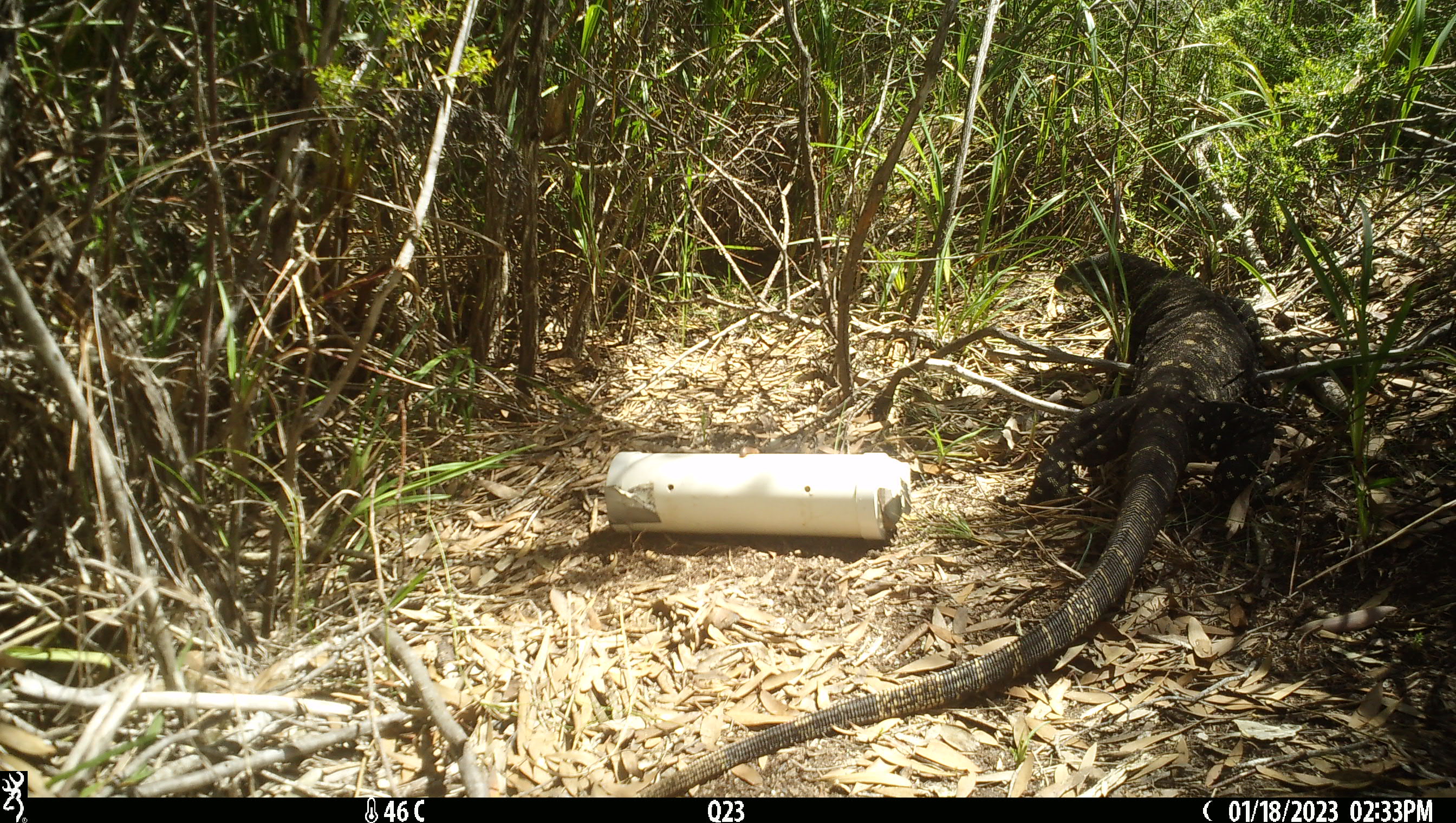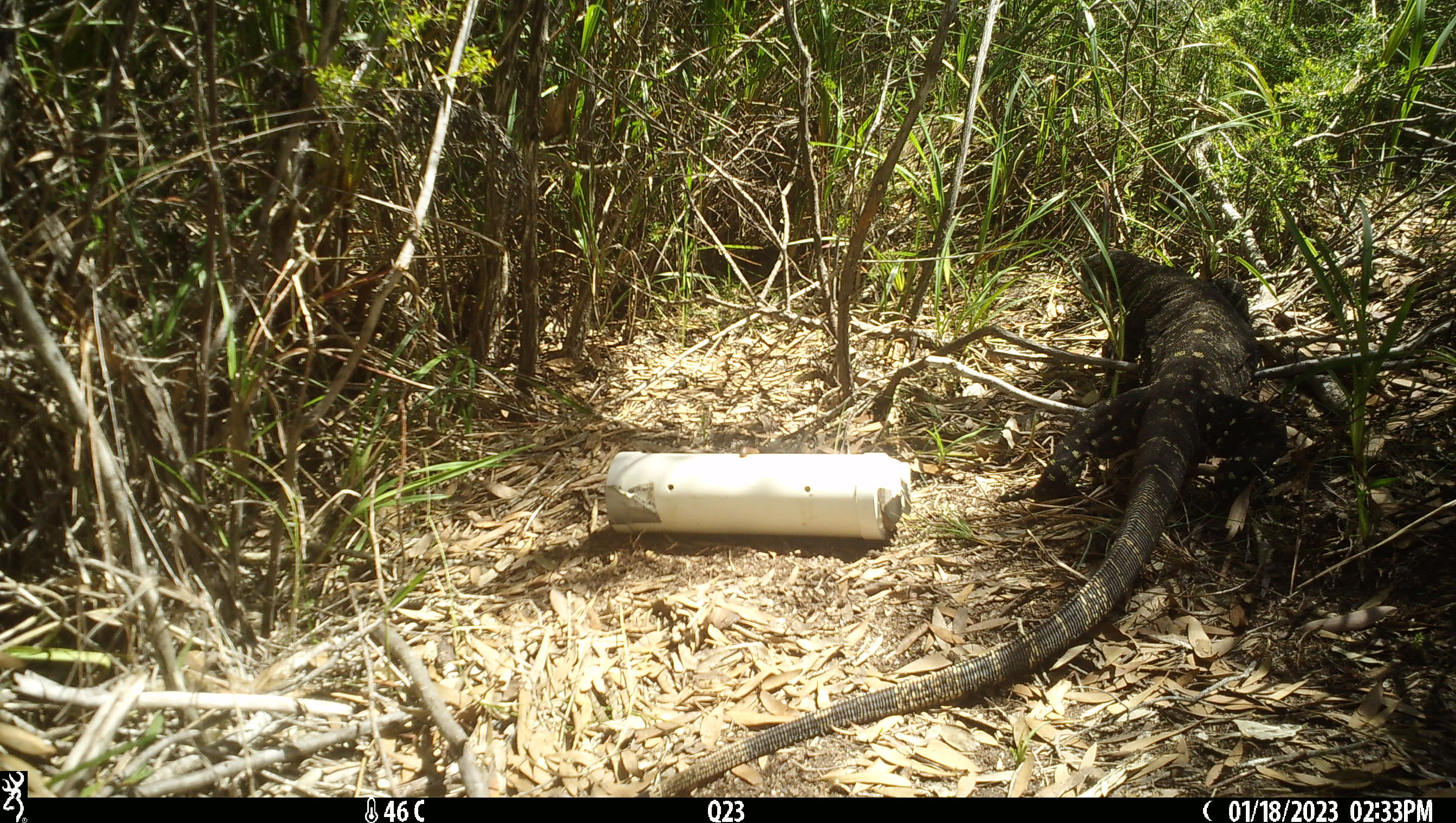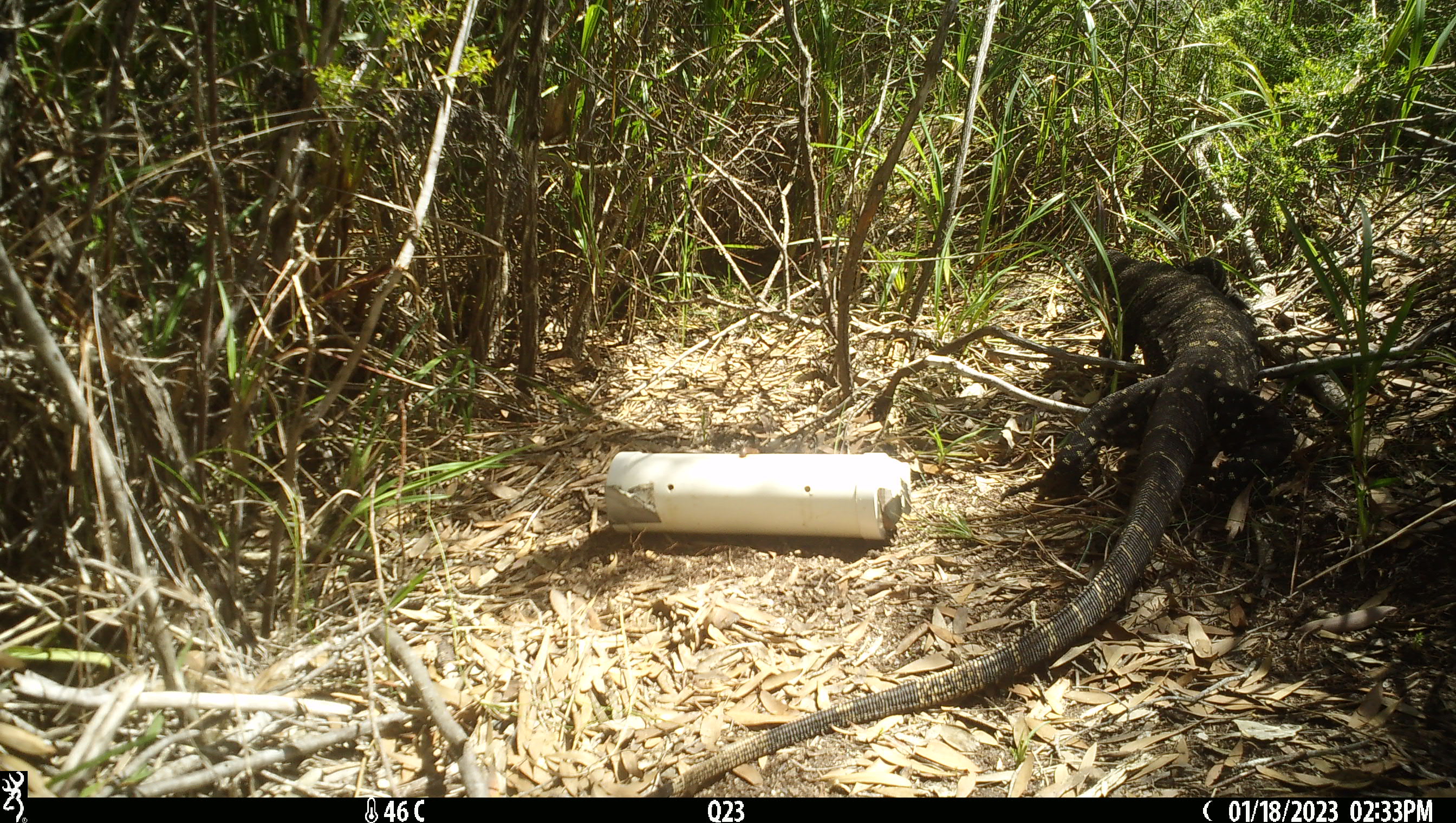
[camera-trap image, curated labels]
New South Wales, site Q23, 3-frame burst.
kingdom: Animalia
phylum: Chordata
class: Reptilia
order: Squamata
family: Varanidae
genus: Varanus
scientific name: Varanus varius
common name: lace monitor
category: goanna